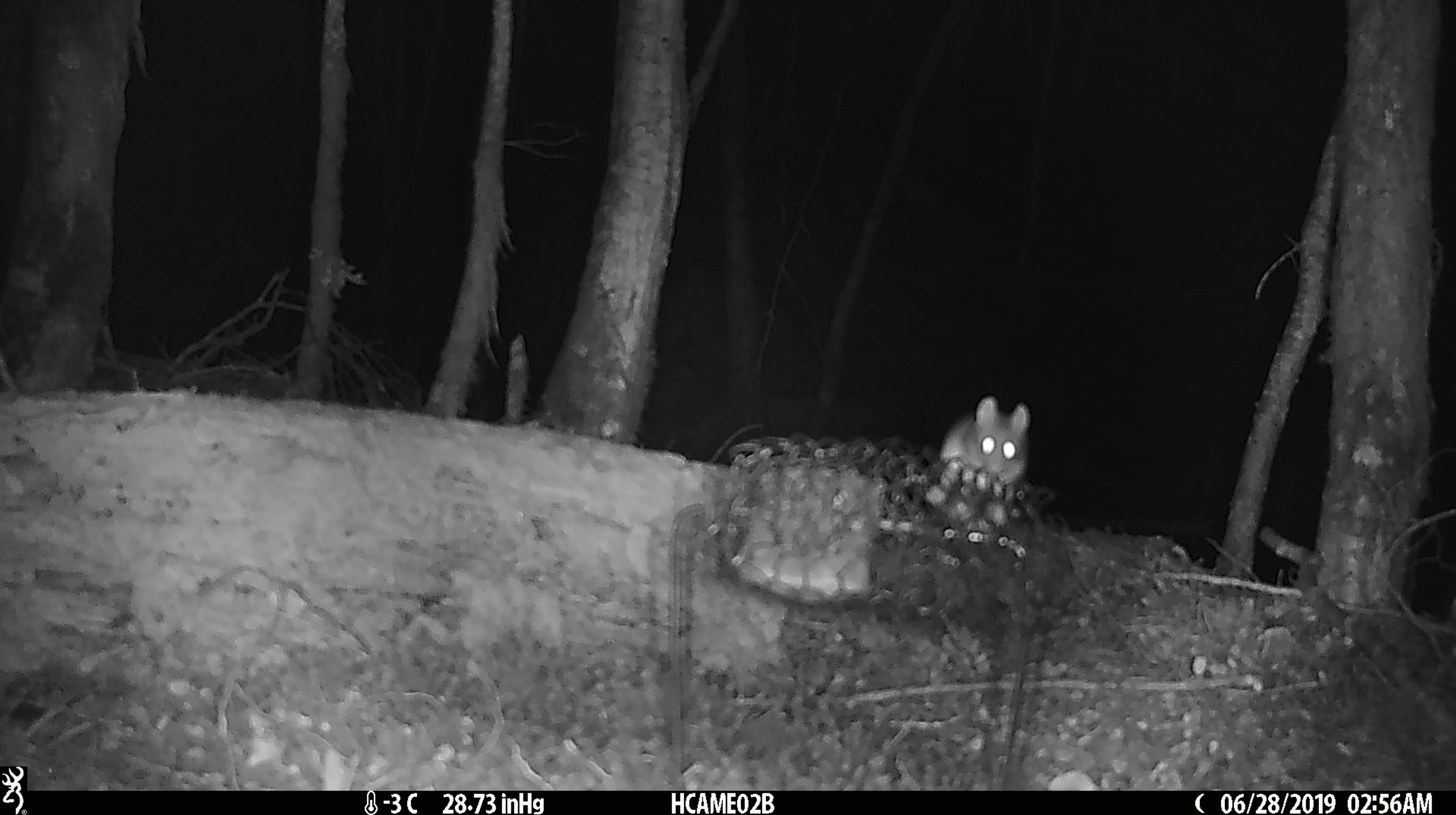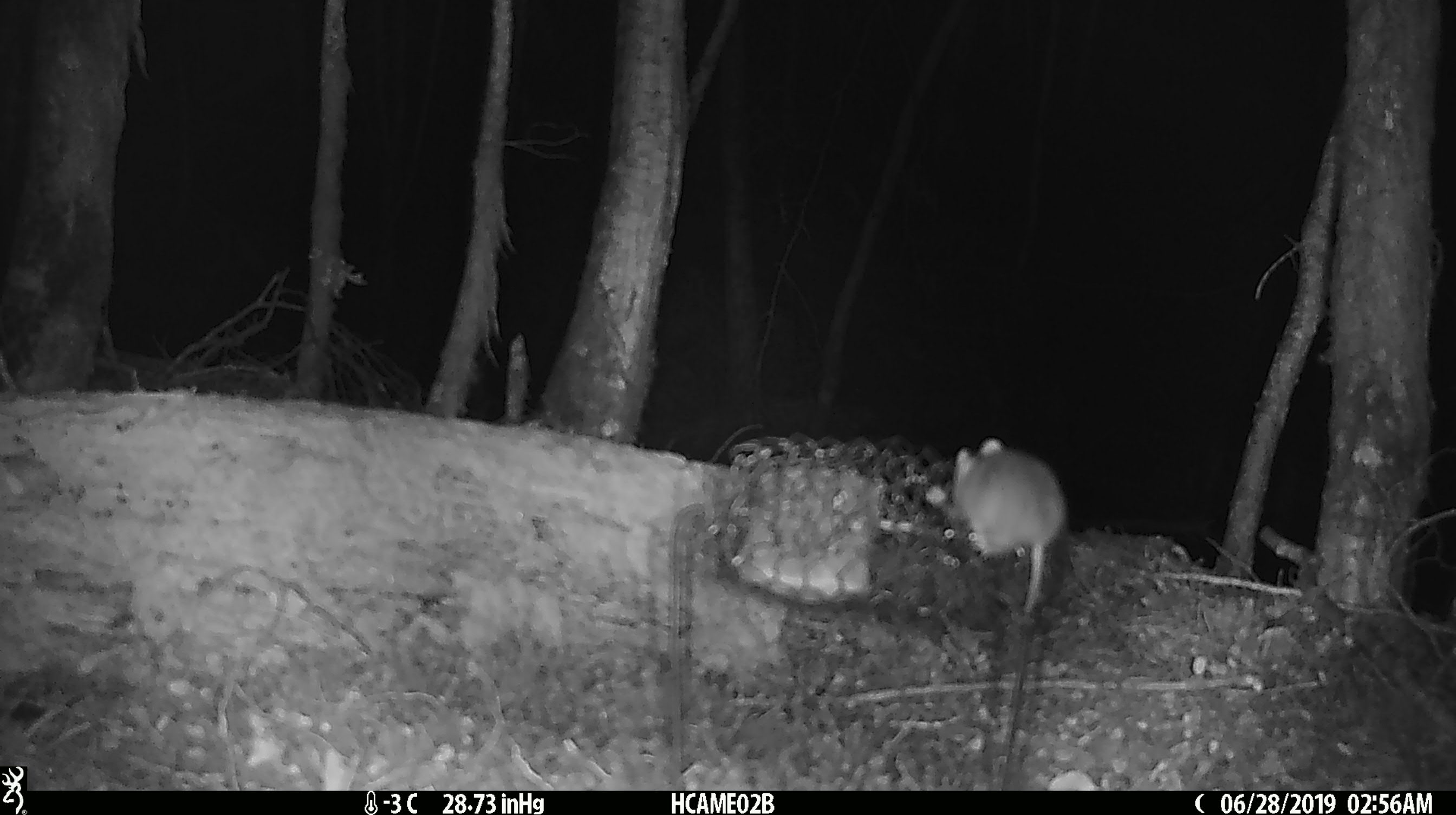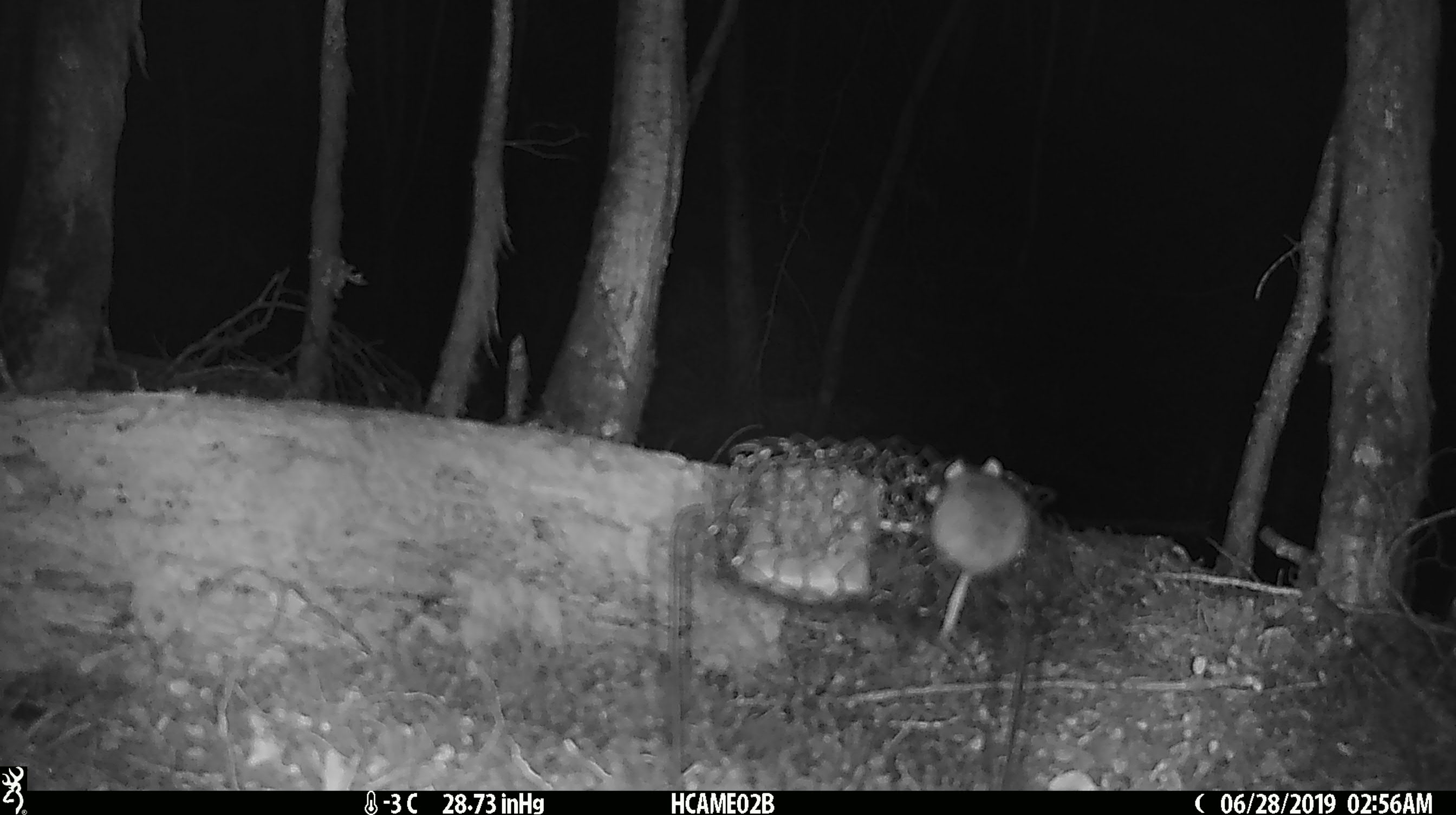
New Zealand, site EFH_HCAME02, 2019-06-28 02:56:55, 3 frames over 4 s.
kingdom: Animalia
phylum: Chordata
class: Mammalia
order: Rodentia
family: Muridae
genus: Mus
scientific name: Mus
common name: mouse